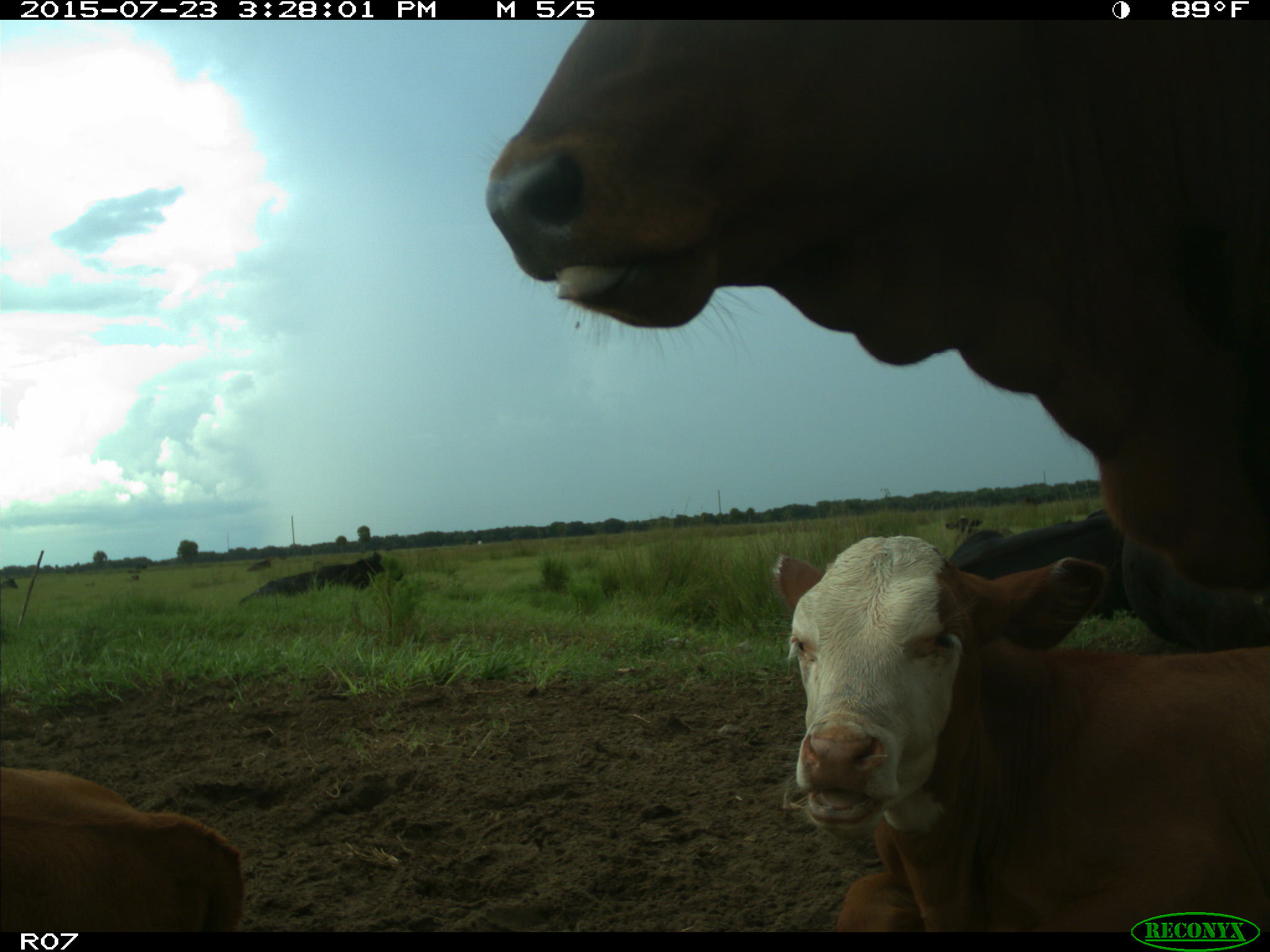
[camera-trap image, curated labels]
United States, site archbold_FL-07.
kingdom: Animalia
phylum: Chordata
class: Mammalia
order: Artiodactyla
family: Bovidae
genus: Bos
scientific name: Bos taurus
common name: domestic cow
Bos taurus (domestic cow).